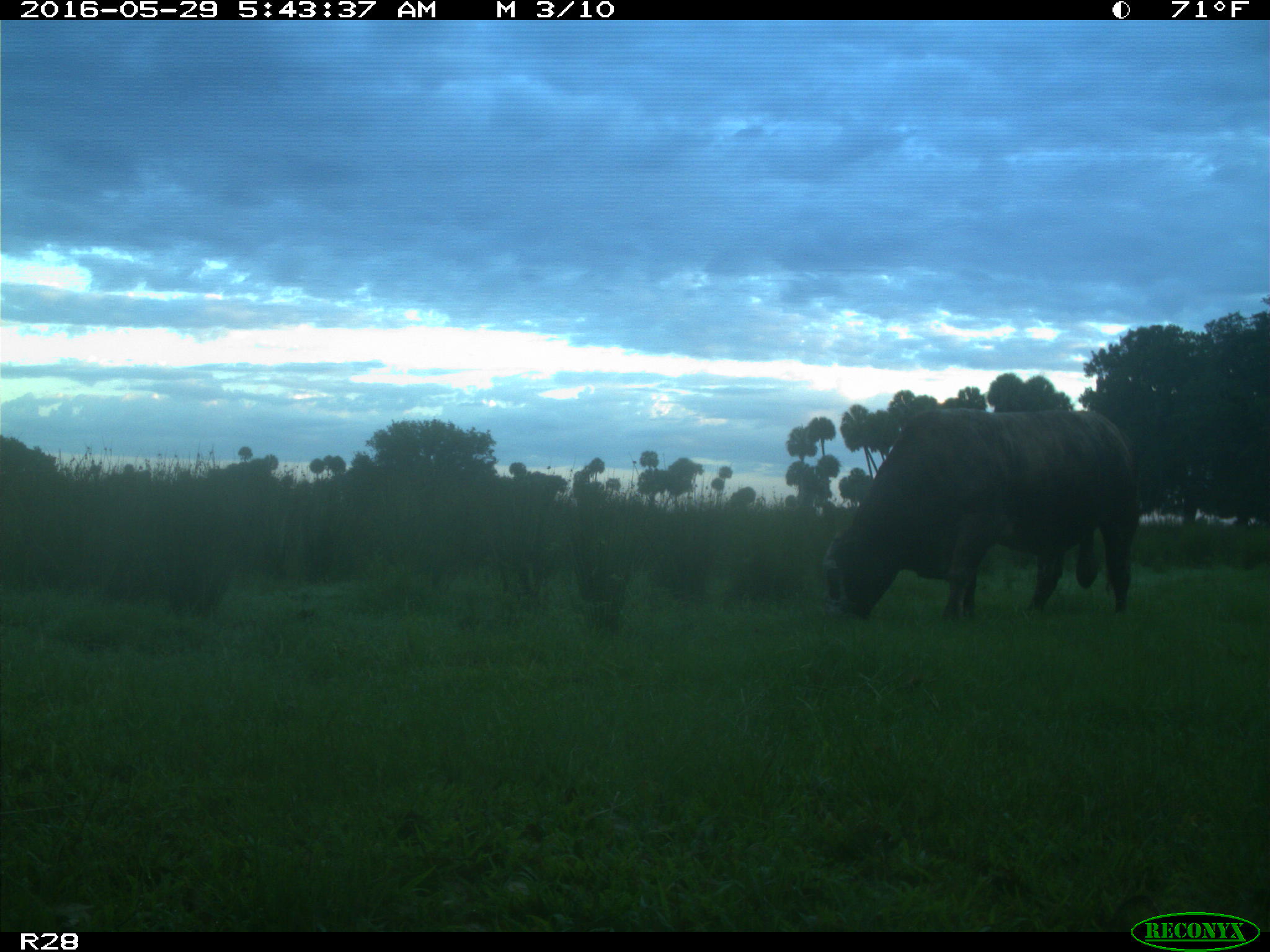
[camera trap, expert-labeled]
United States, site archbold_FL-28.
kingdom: Animalia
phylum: Chordata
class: Mammalia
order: Artiodactyla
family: Bovidae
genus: Bos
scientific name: Bos taurus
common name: domestic cow